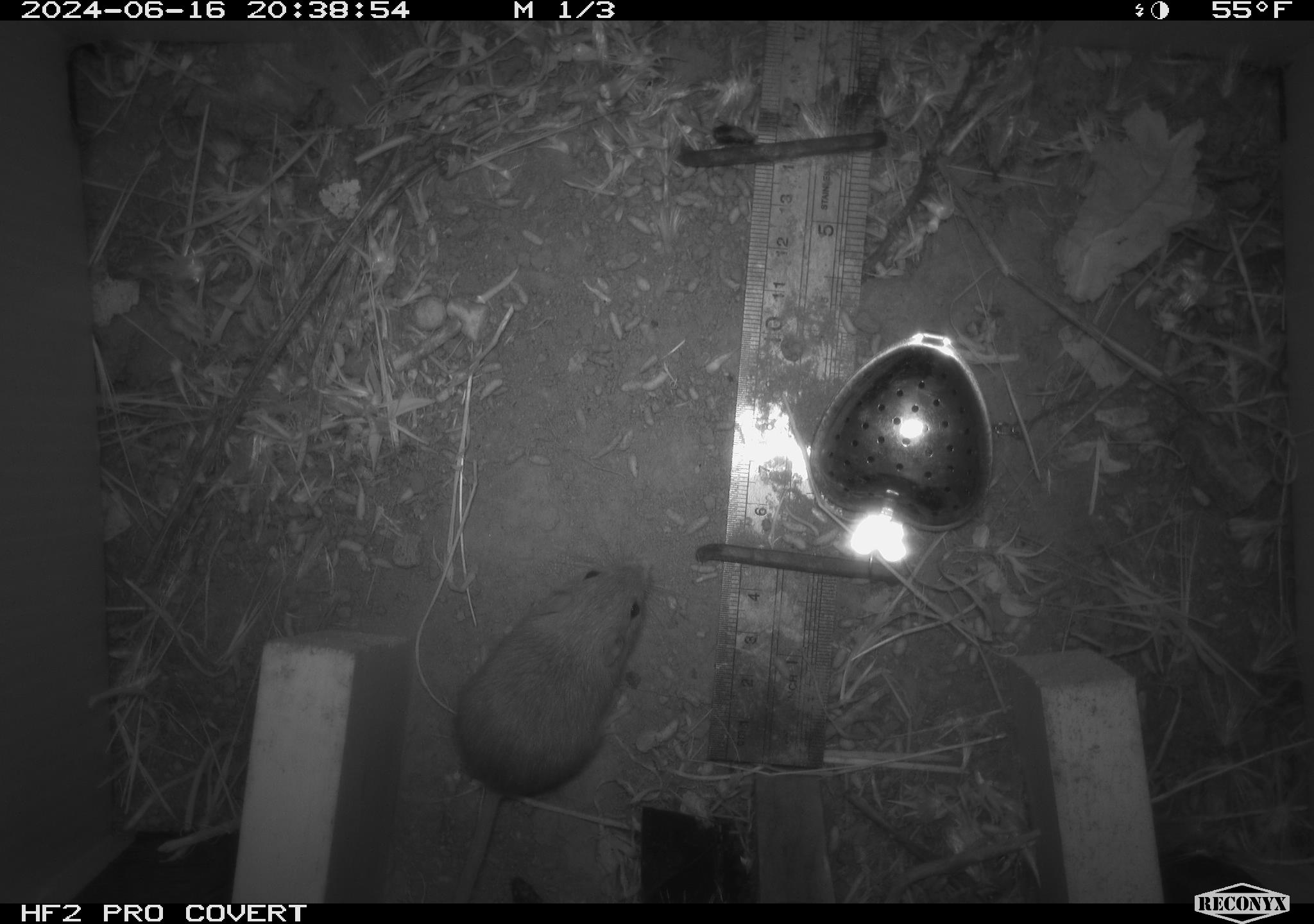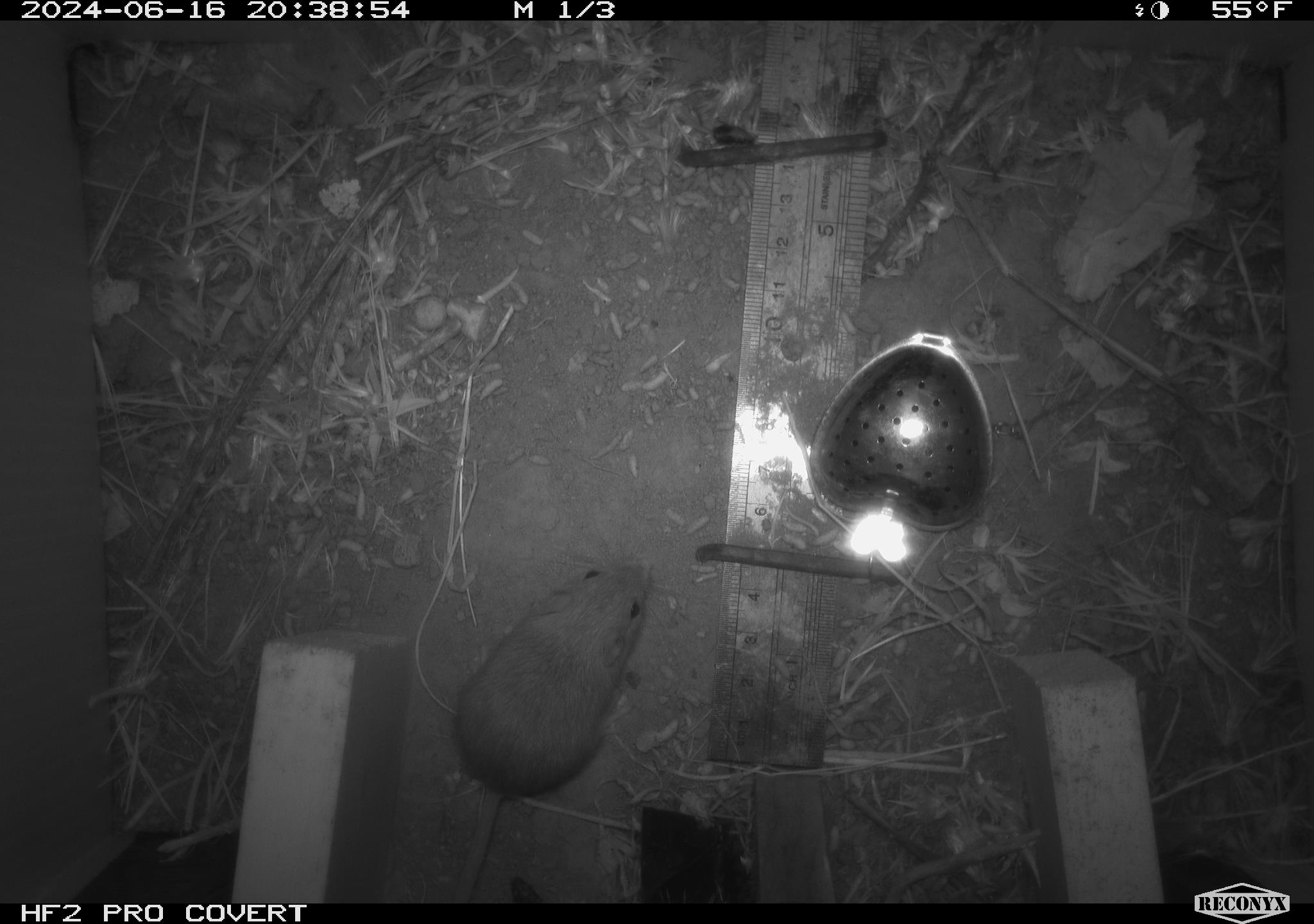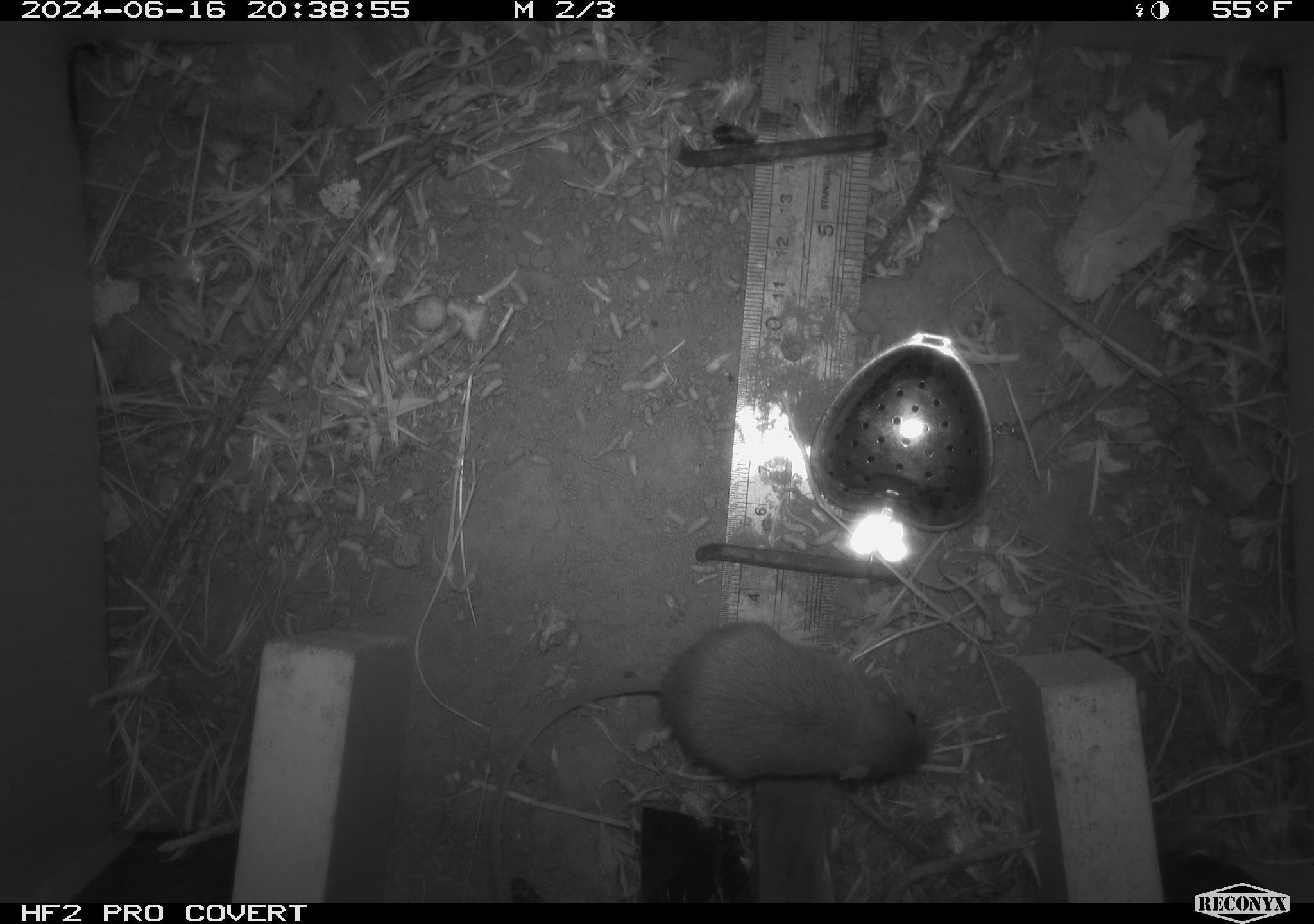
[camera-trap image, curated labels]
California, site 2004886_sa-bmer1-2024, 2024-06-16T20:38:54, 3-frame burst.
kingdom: Animalia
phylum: Chordata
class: Mammalia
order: Rodentia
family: Heteromyidae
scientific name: Heteromyidae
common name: kangaroo rats and pocket mice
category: heteromyidae family